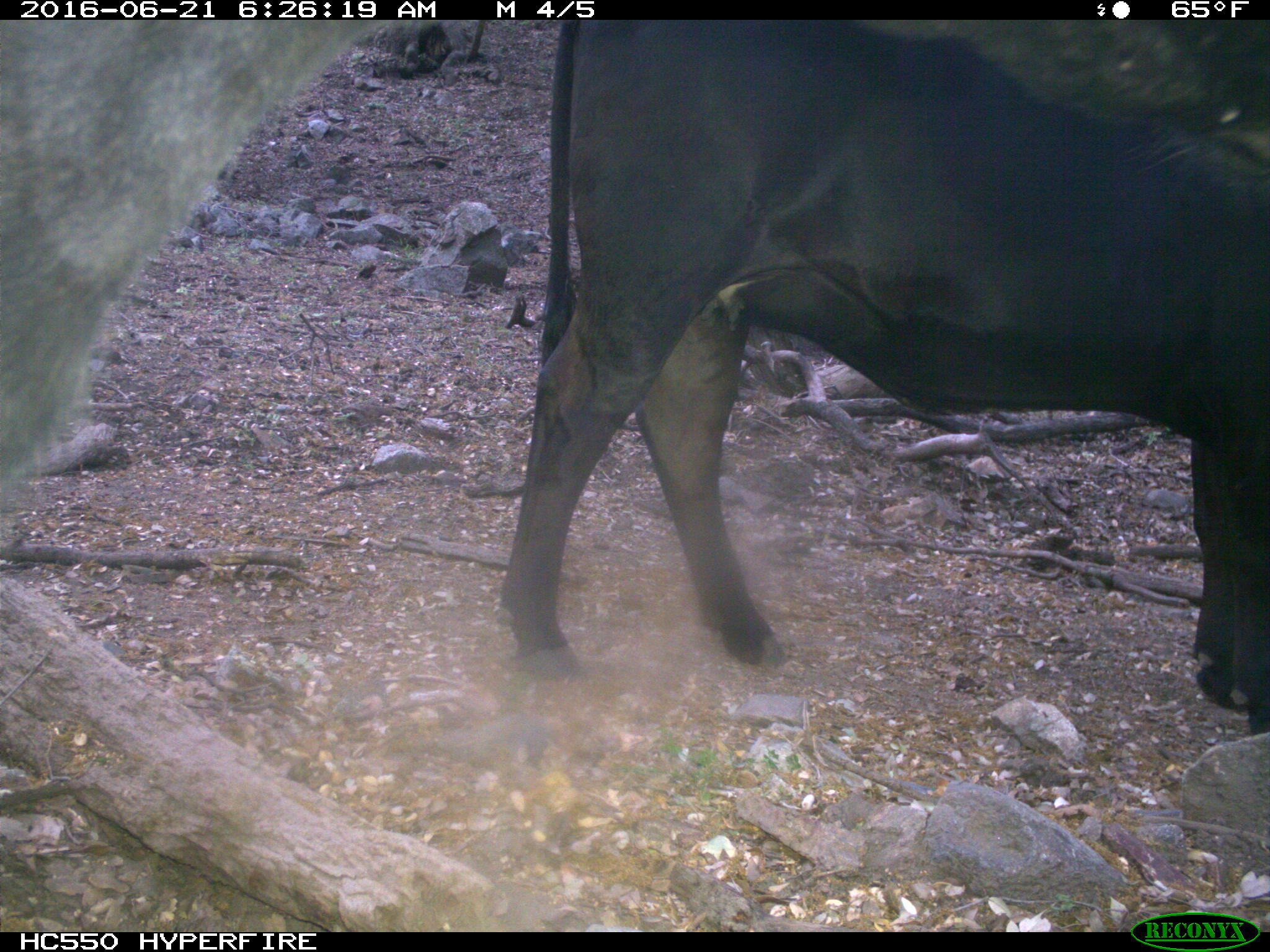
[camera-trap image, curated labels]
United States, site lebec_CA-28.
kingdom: Animalia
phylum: Chordata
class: Mammalia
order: Artiodactyla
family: Bovidae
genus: Bos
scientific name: Bos taurus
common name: domestic cow